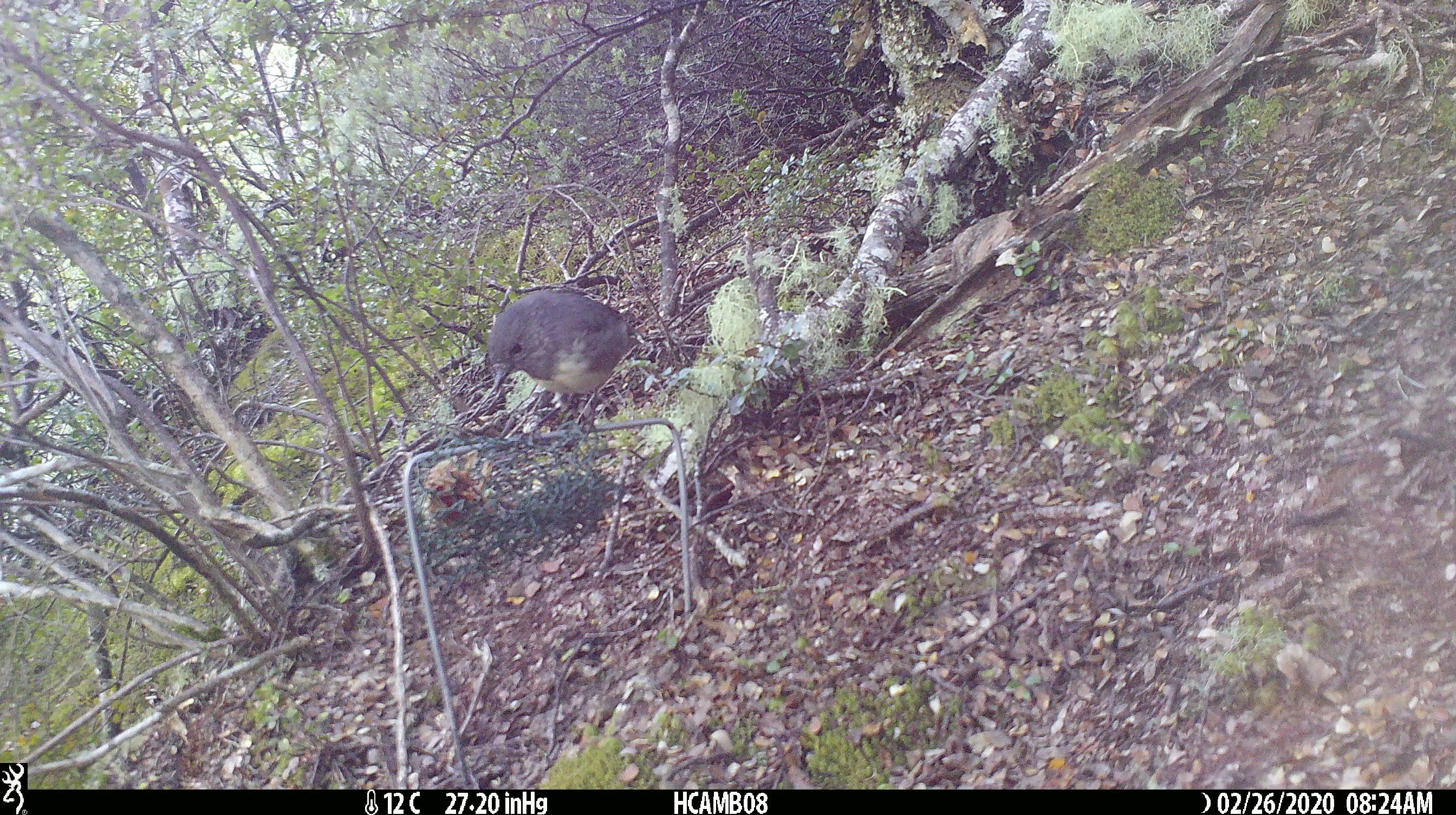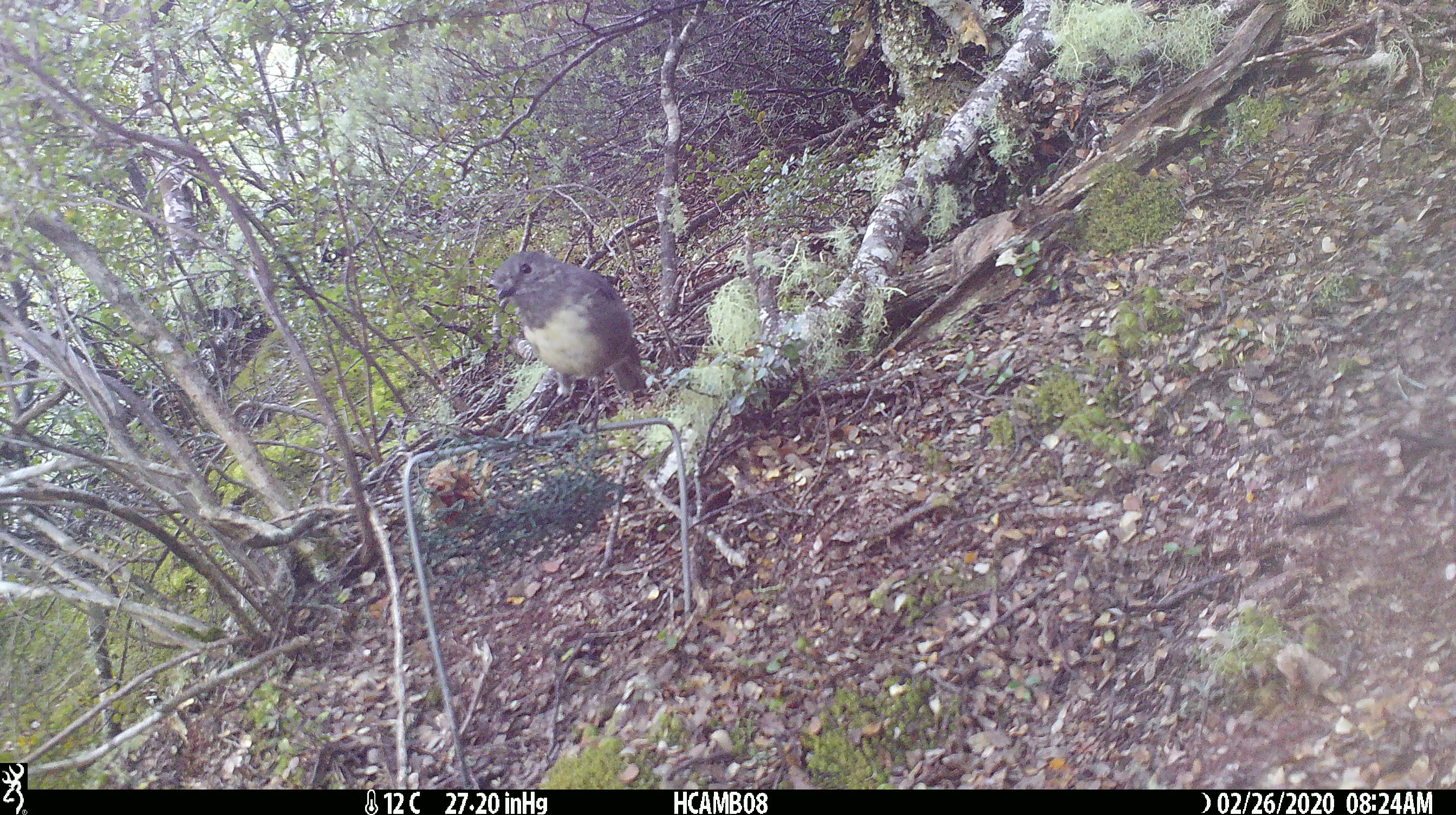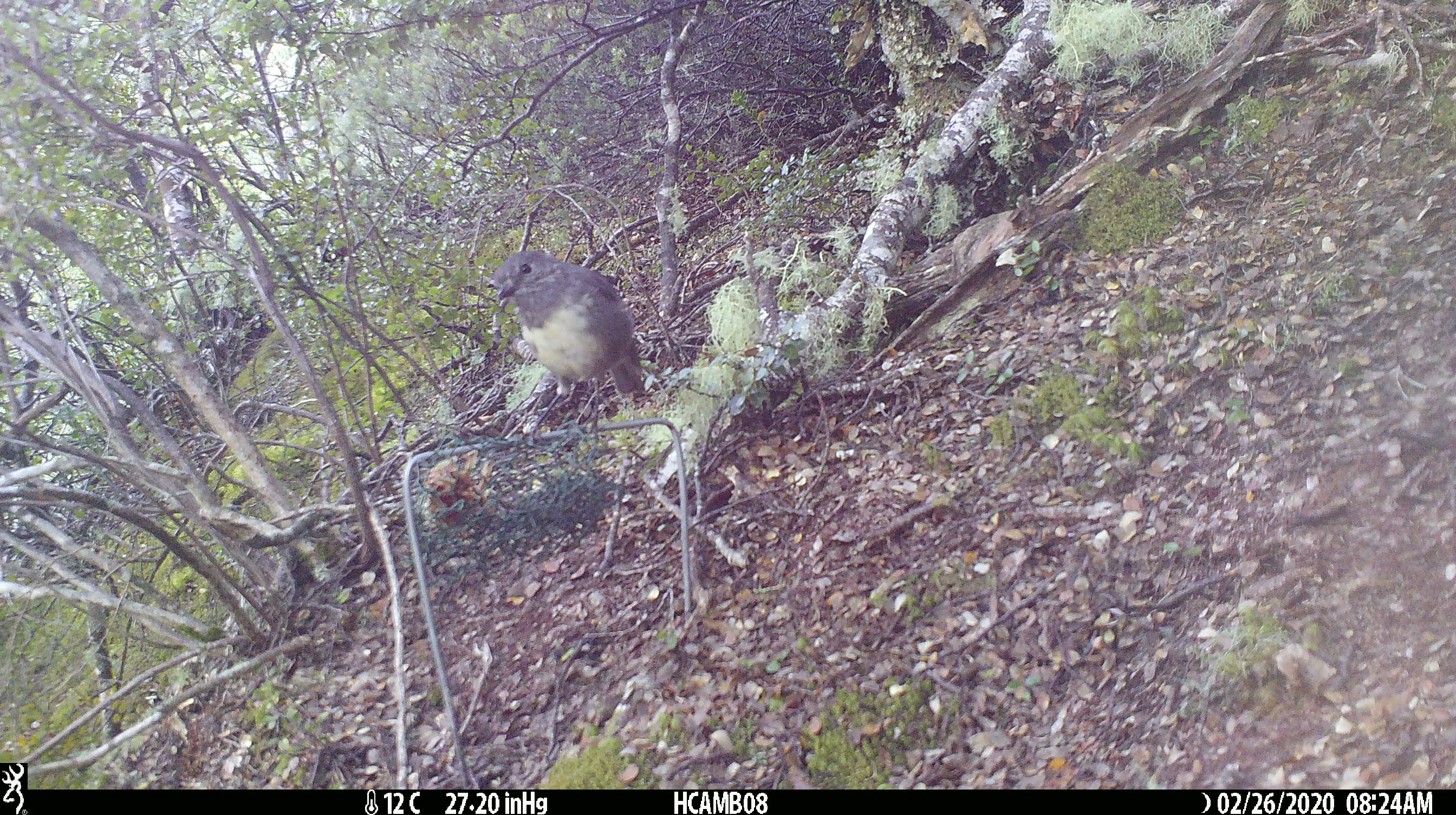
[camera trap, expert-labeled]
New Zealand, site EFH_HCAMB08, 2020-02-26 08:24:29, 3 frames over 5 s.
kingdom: Animalia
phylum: Chordata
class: Aves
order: Passeriformes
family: Petroicidae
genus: Petroica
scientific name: Petroica australis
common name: new zealand robin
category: robin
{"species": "robin (new zealand robin) (Petroica australis)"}